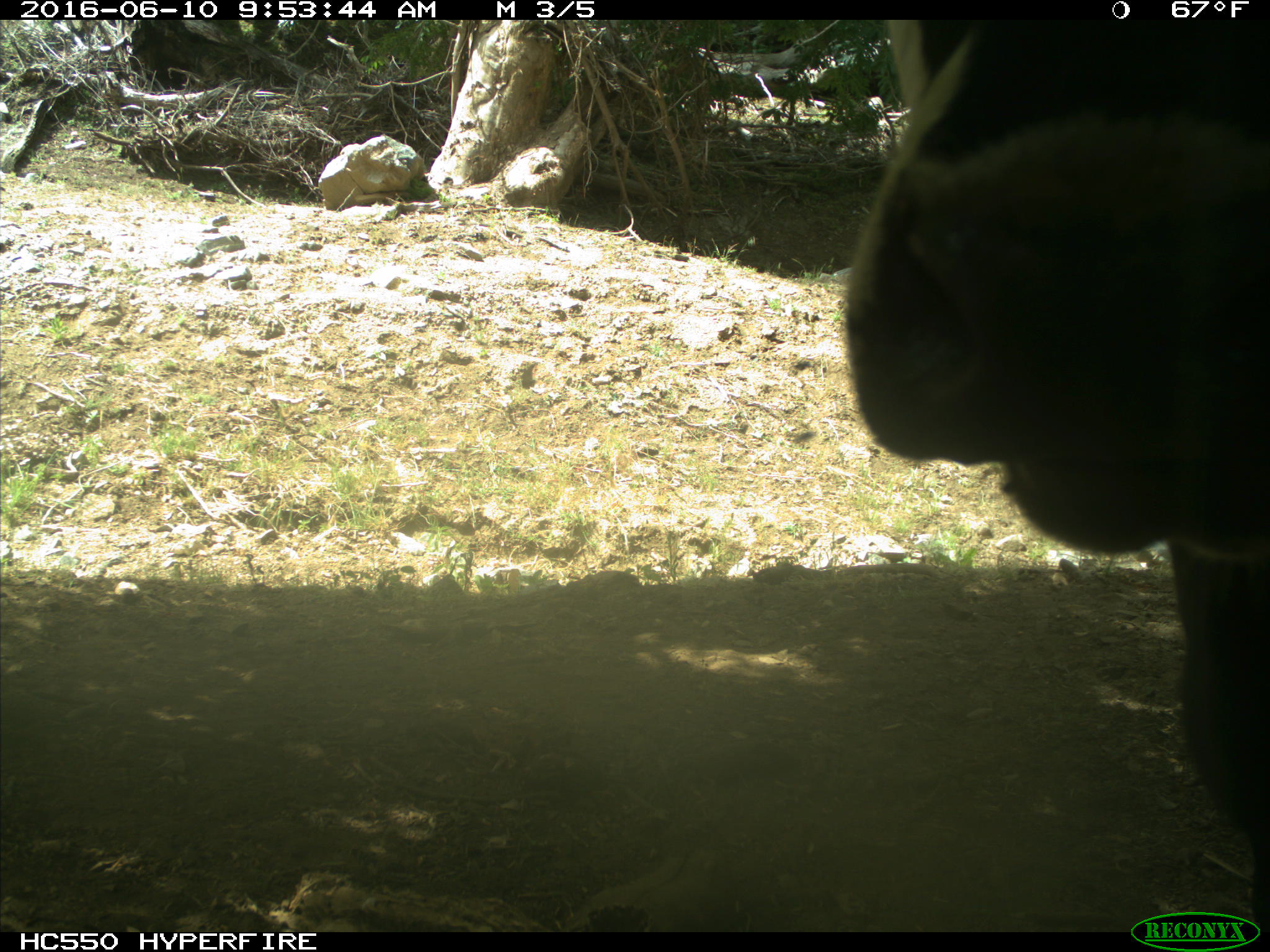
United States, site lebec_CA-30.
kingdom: Animalia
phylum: Chordata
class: Mammalia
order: Artiodactyla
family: Bovidae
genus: Bos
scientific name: Bos taurus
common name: domestic cow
Bos taurus (domestic cow).